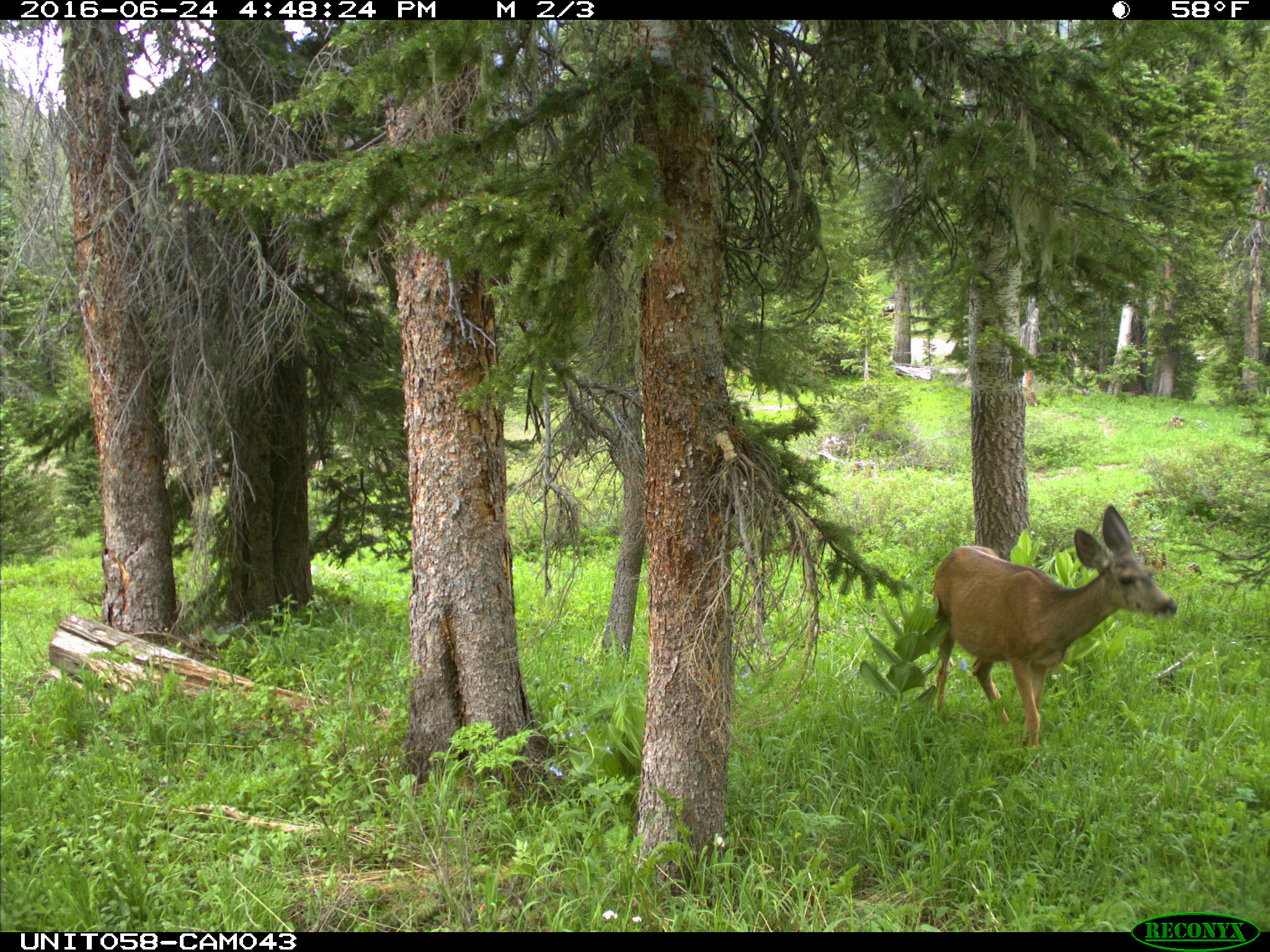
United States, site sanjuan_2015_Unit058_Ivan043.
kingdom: Animalia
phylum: Chordata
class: Mammalia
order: Artiodactyla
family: Cervidae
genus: Odocoileus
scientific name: Odocoileus hemionus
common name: mule deer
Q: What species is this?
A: Odocoileus hemionus (mule deer).